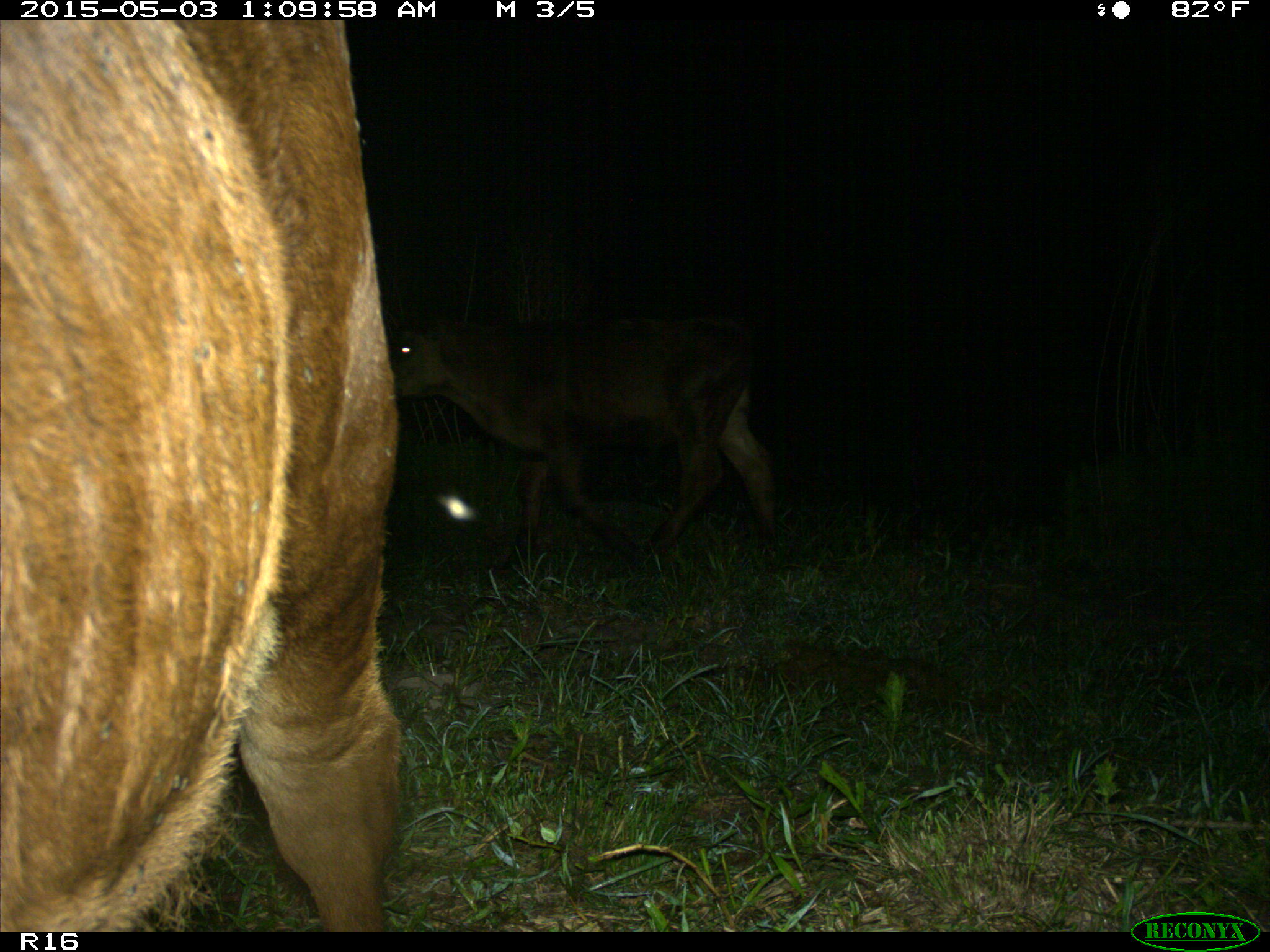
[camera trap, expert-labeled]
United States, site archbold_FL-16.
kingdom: Animalia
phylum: Chordata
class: Mammalia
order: Artiodactyla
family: Bovidae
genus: Bos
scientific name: Bos taurus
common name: domestic cow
Bos taurus (domestic cow).